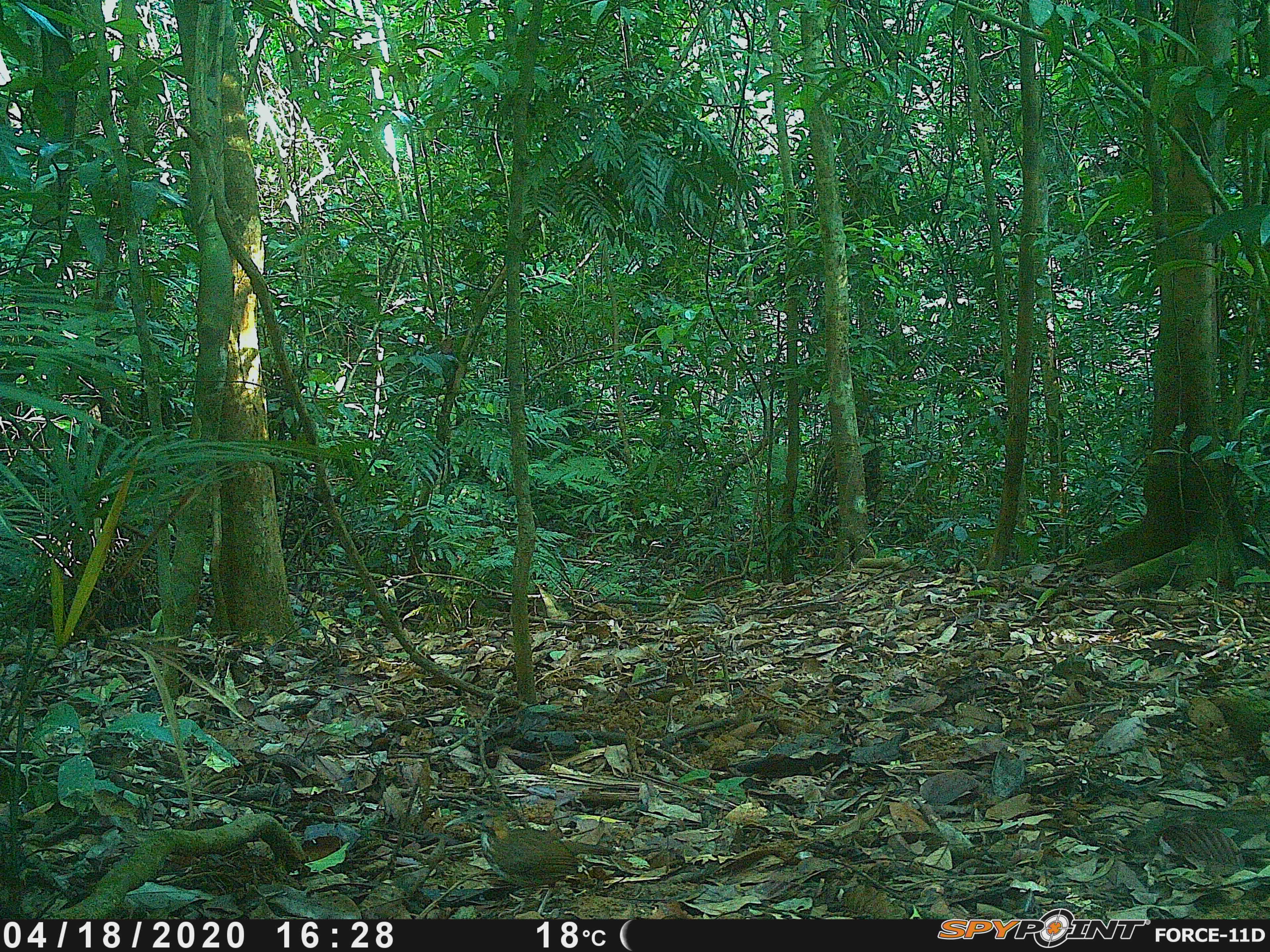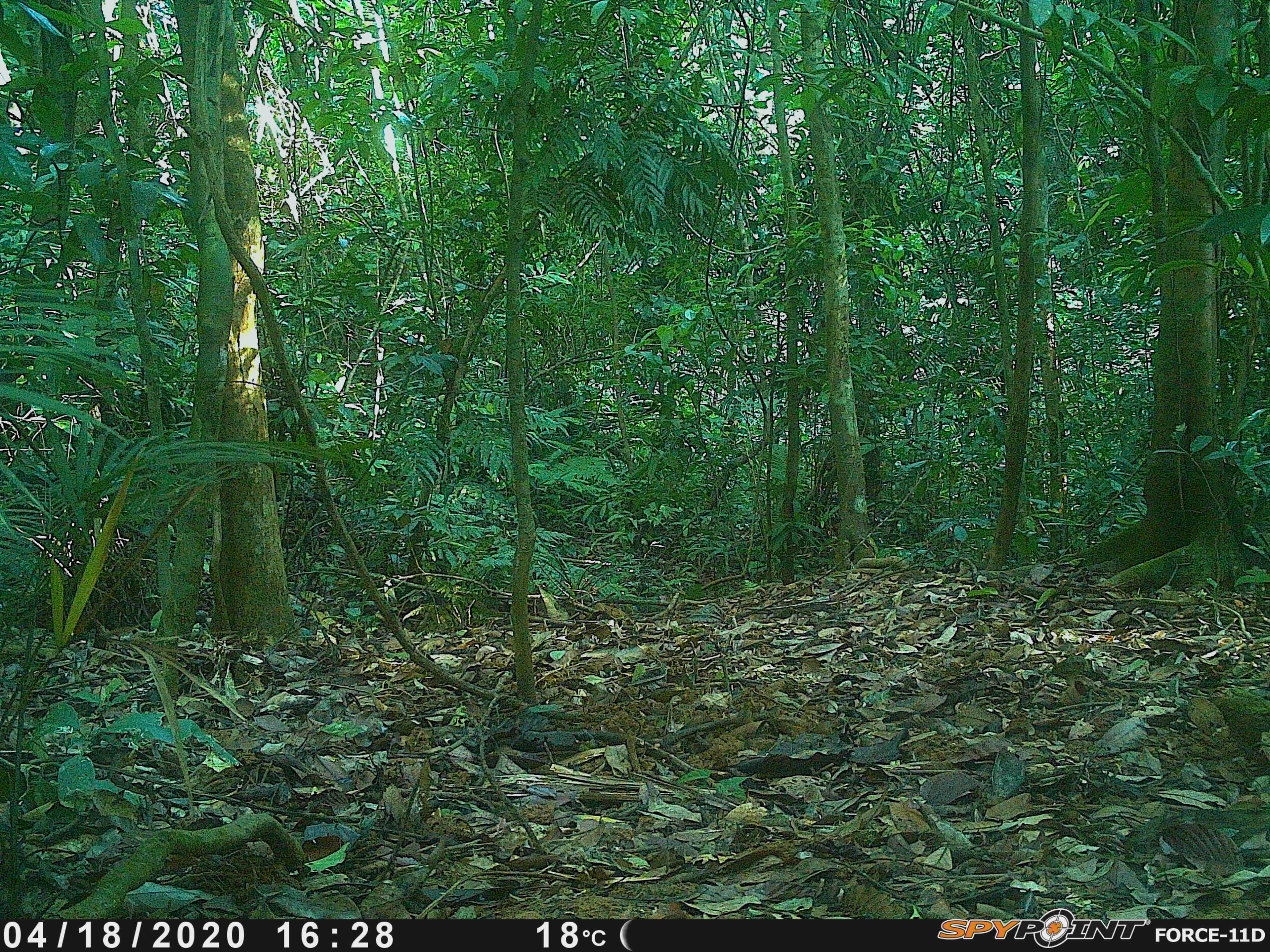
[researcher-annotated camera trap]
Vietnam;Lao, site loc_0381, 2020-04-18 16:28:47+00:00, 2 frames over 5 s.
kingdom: Animalia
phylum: Chordata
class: Aves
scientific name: Aves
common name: bird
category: unidentified bird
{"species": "unidentified bird (bird) (Aves)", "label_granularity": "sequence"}